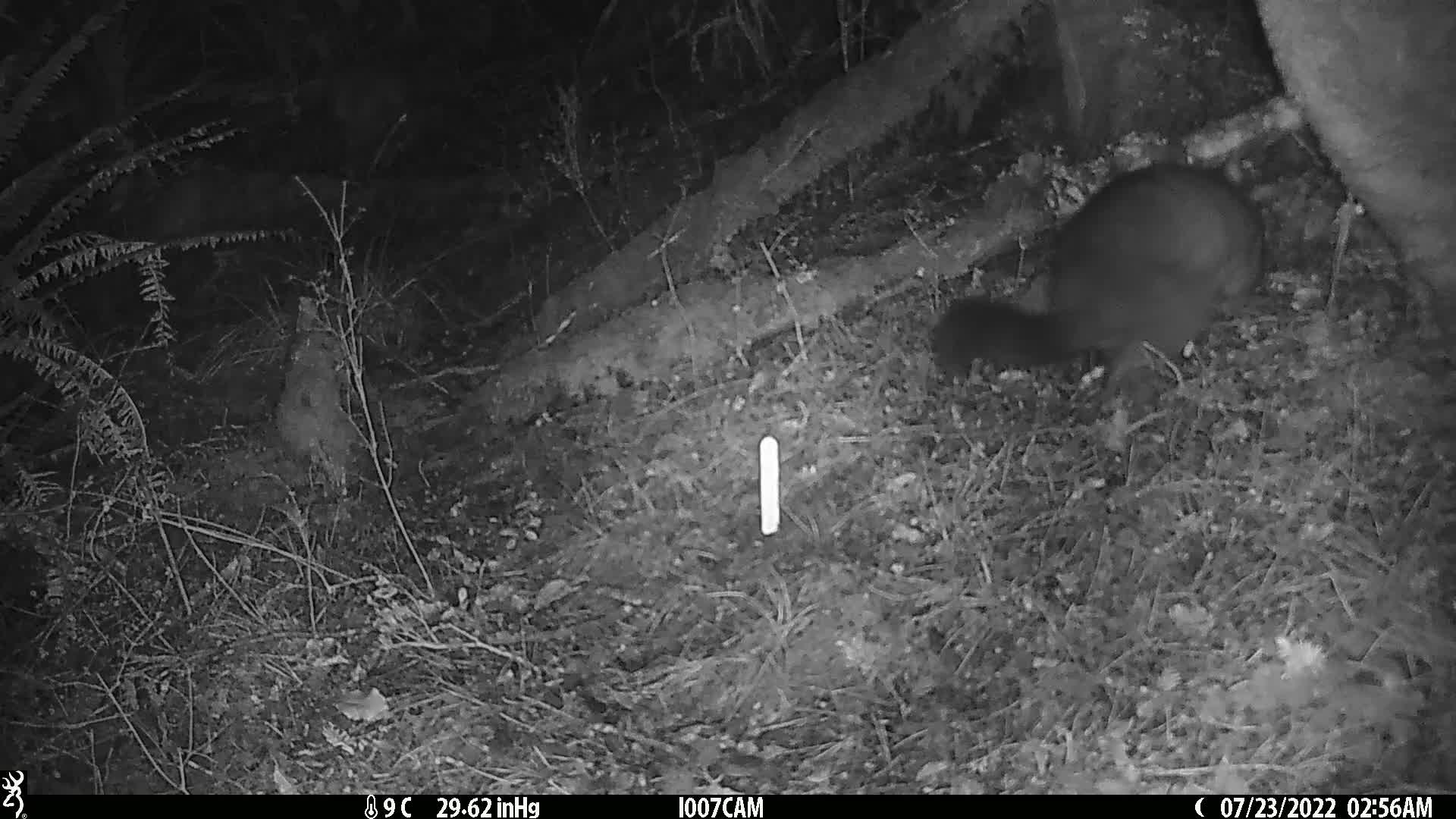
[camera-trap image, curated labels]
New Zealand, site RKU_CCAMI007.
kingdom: Animalia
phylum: Chordata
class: Mammalia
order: Diprotodontia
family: Phalangeridae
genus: Trichosurus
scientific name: Trichosurus vulpecula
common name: common brushtail possum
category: possum